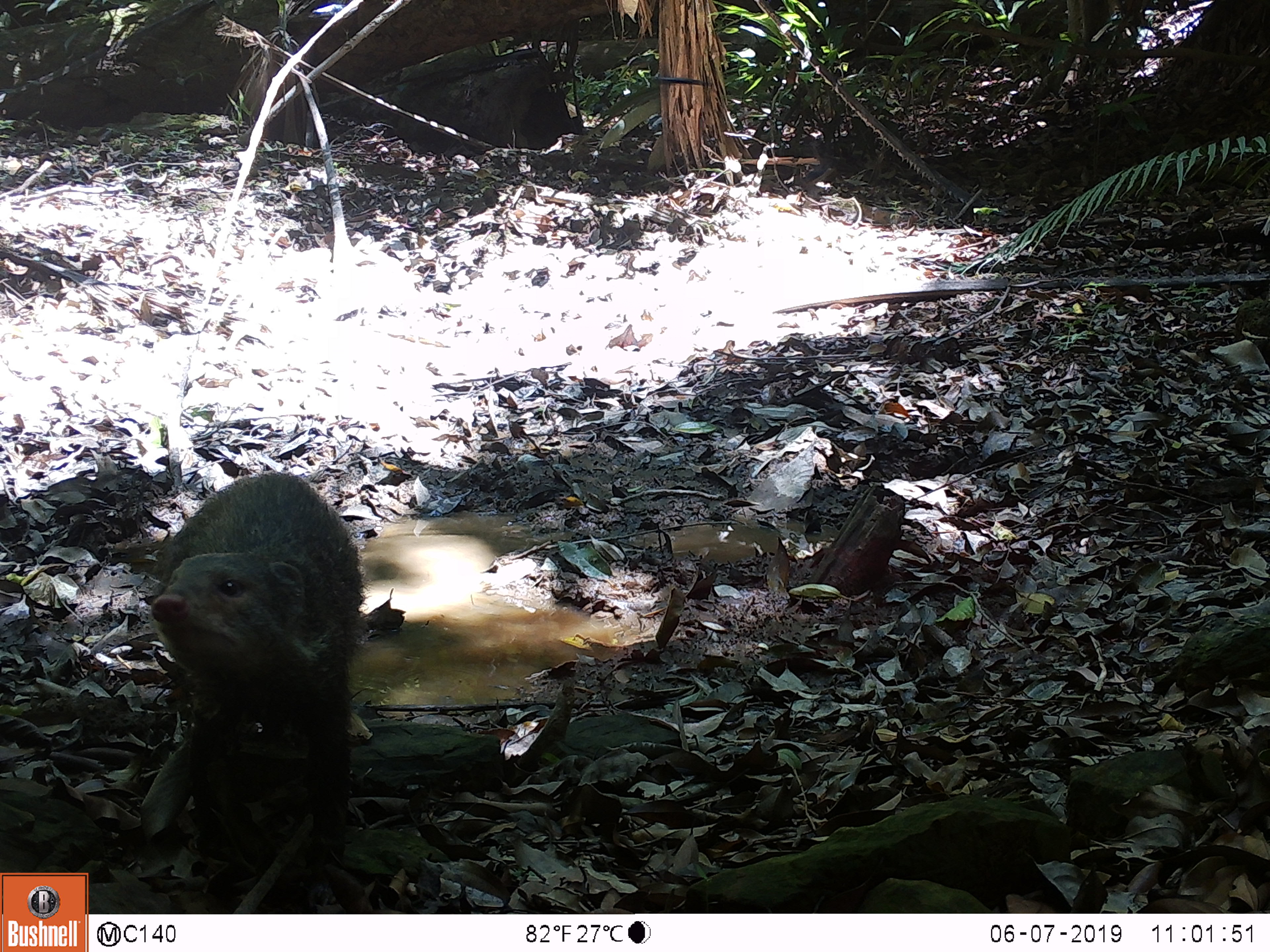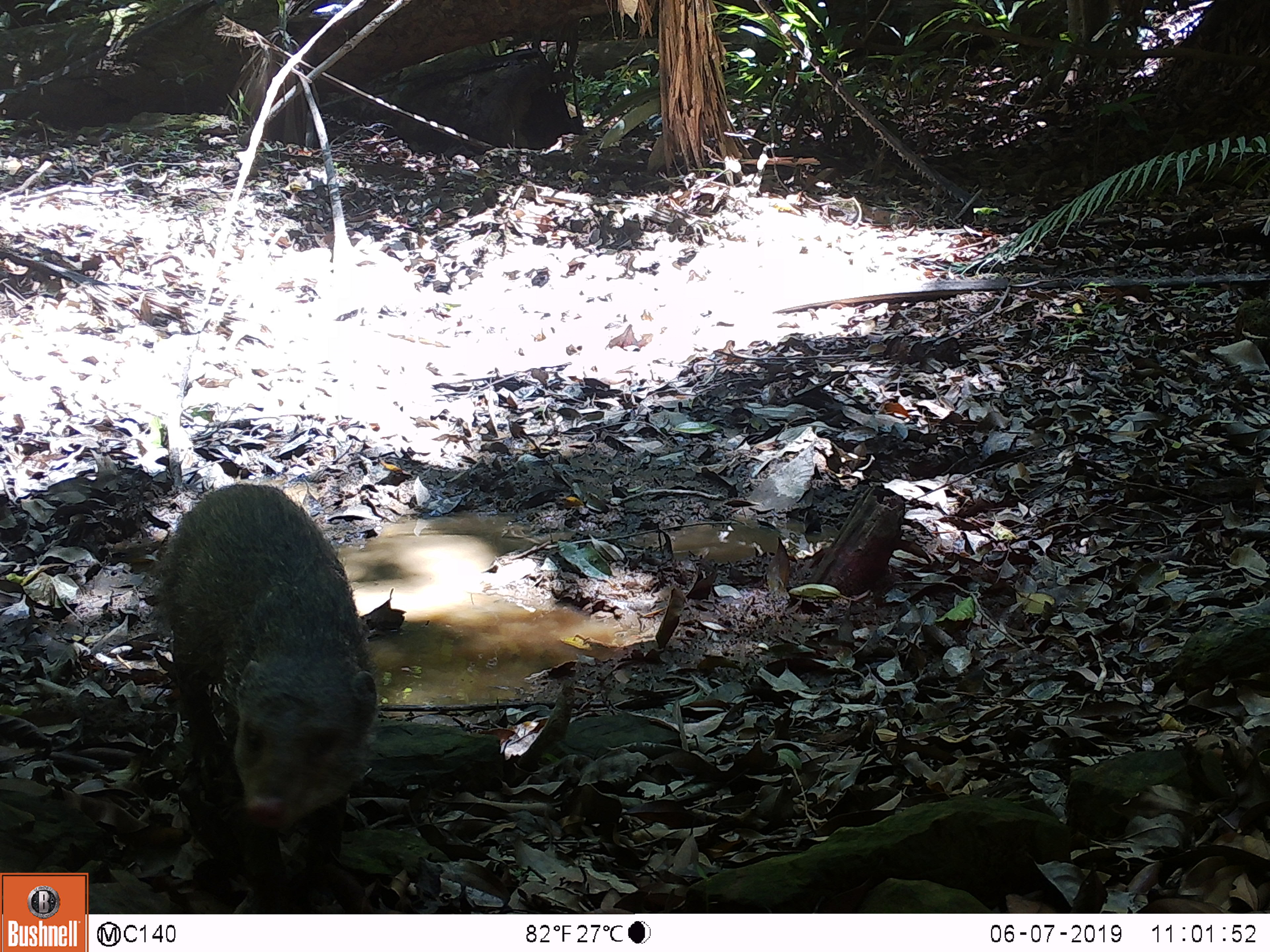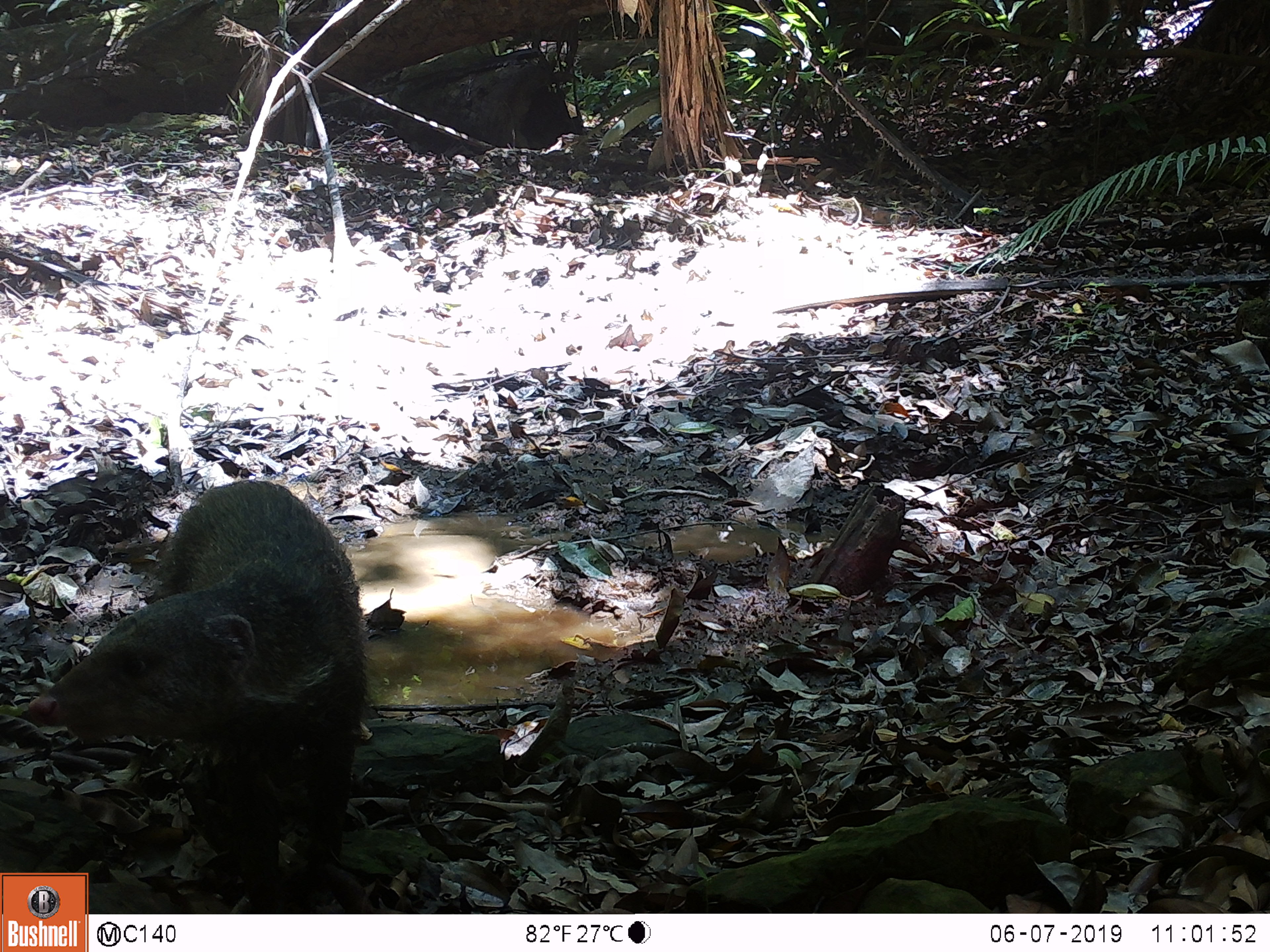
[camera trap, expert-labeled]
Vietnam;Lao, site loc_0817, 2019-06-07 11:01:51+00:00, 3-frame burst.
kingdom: Animalia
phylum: Chordata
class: Mammalia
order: Carnivora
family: Herpestidae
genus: Urva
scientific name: Urva urva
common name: crab-eating mongoose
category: crab eating mongoose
Crab eating mongoose (crab-eating mongoose) (Urva urva). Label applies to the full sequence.